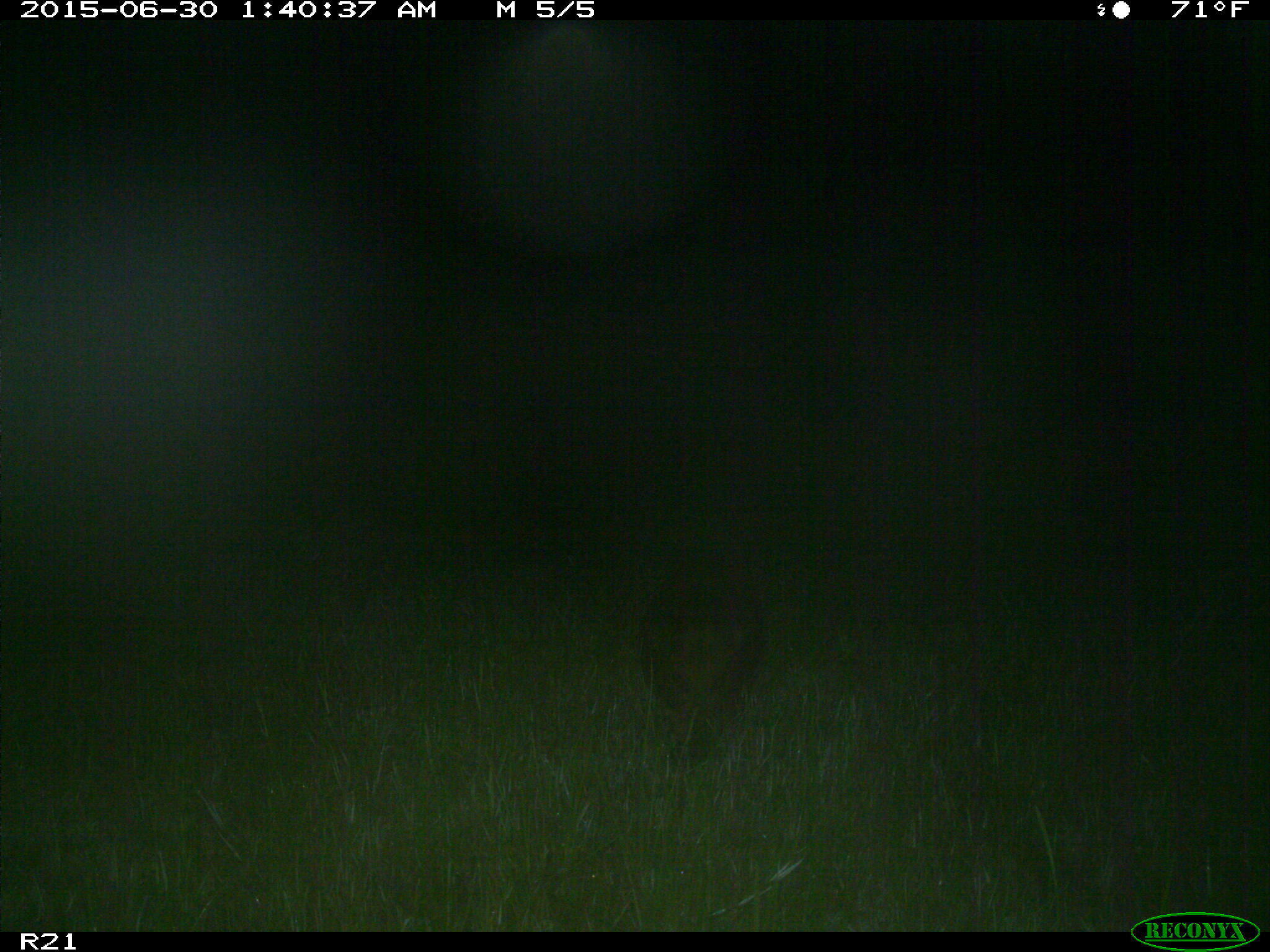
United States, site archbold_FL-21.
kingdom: Animalia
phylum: Chordata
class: Mammalia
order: Artiodactyla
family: Suidae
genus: Sus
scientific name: Sus scrofa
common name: wild boar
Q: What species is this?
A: Sus scrofa (wild boar).